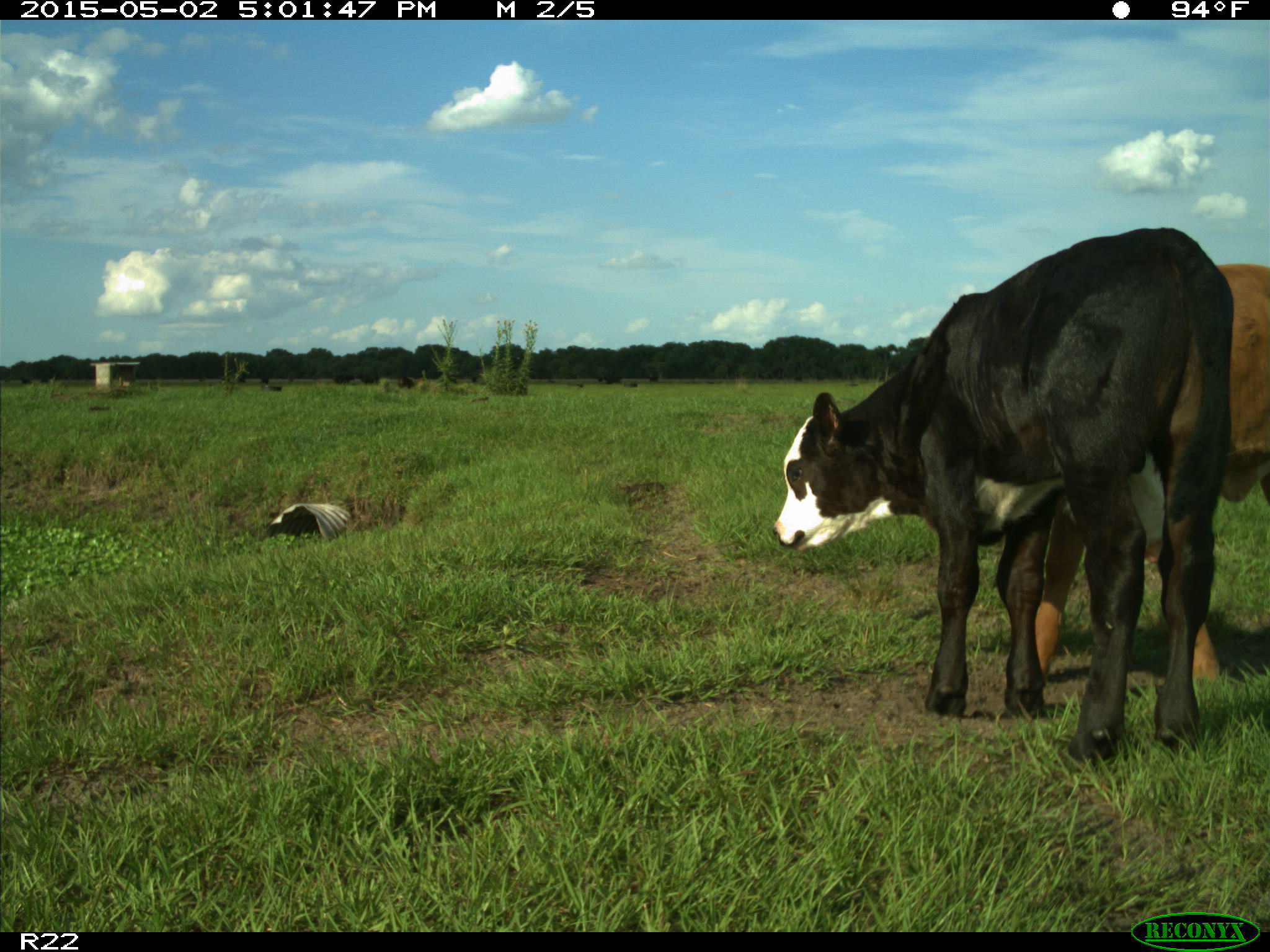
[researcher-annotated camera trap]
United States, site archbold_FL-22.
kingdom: Animalia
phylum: Chordata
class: Mammalia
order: Artiodactyla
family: Bovidae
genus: Bos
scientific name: Bos taurus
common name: domestic cow